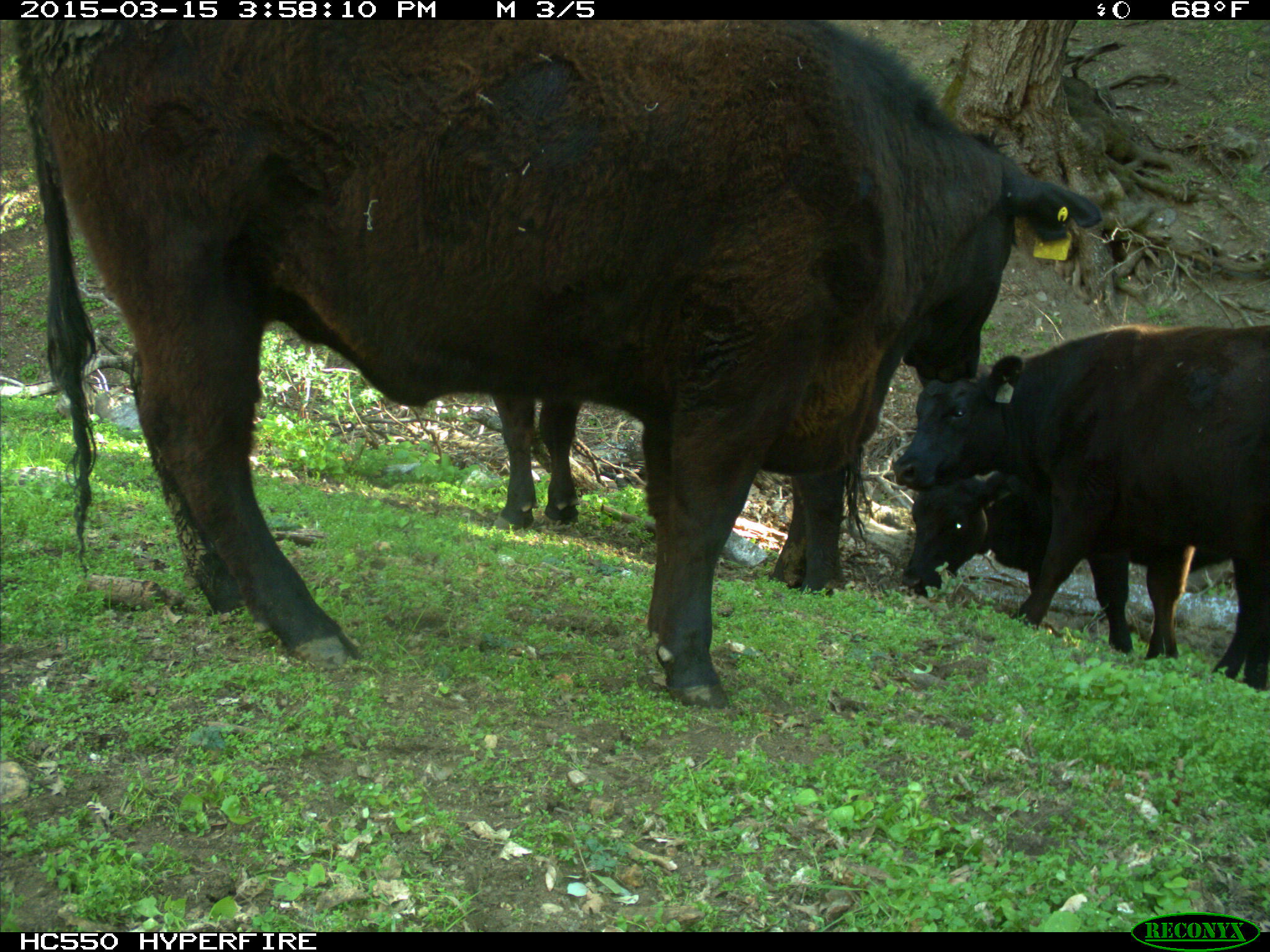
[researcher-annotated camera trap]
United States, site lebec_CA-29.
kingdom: Animalia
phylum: Chordata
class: Mammalia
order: Artiodactyla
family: Bovidae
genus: Bos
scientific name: Bos taurus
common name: domestic cow